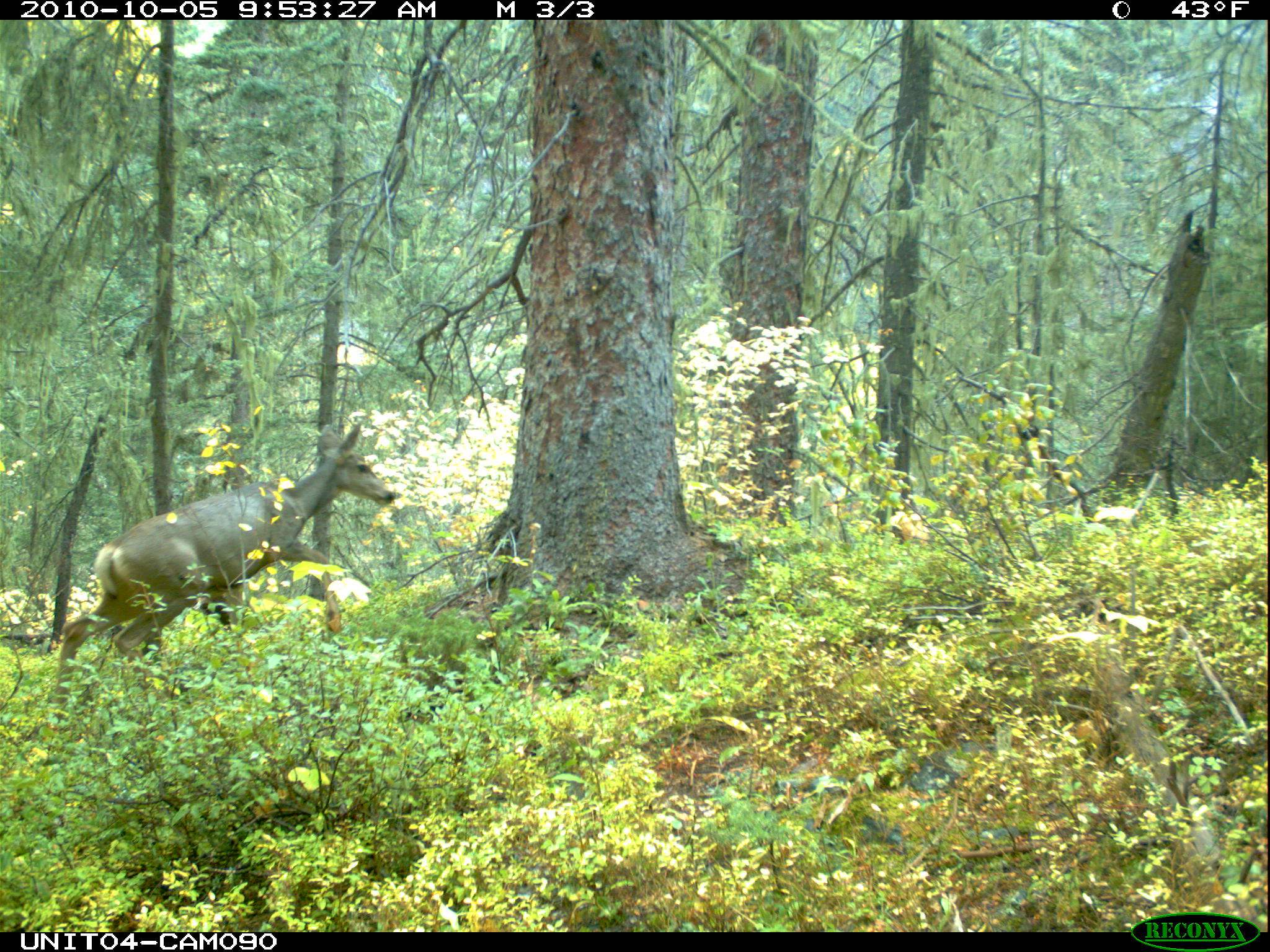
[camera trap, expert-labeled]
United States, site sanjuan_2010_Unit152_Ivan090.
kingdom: Animalia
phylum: Chordata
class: Mammalia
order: Artiodactyla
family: Cervidae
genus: Odocoileus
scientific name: Odocoileus hemionus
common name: mule deer